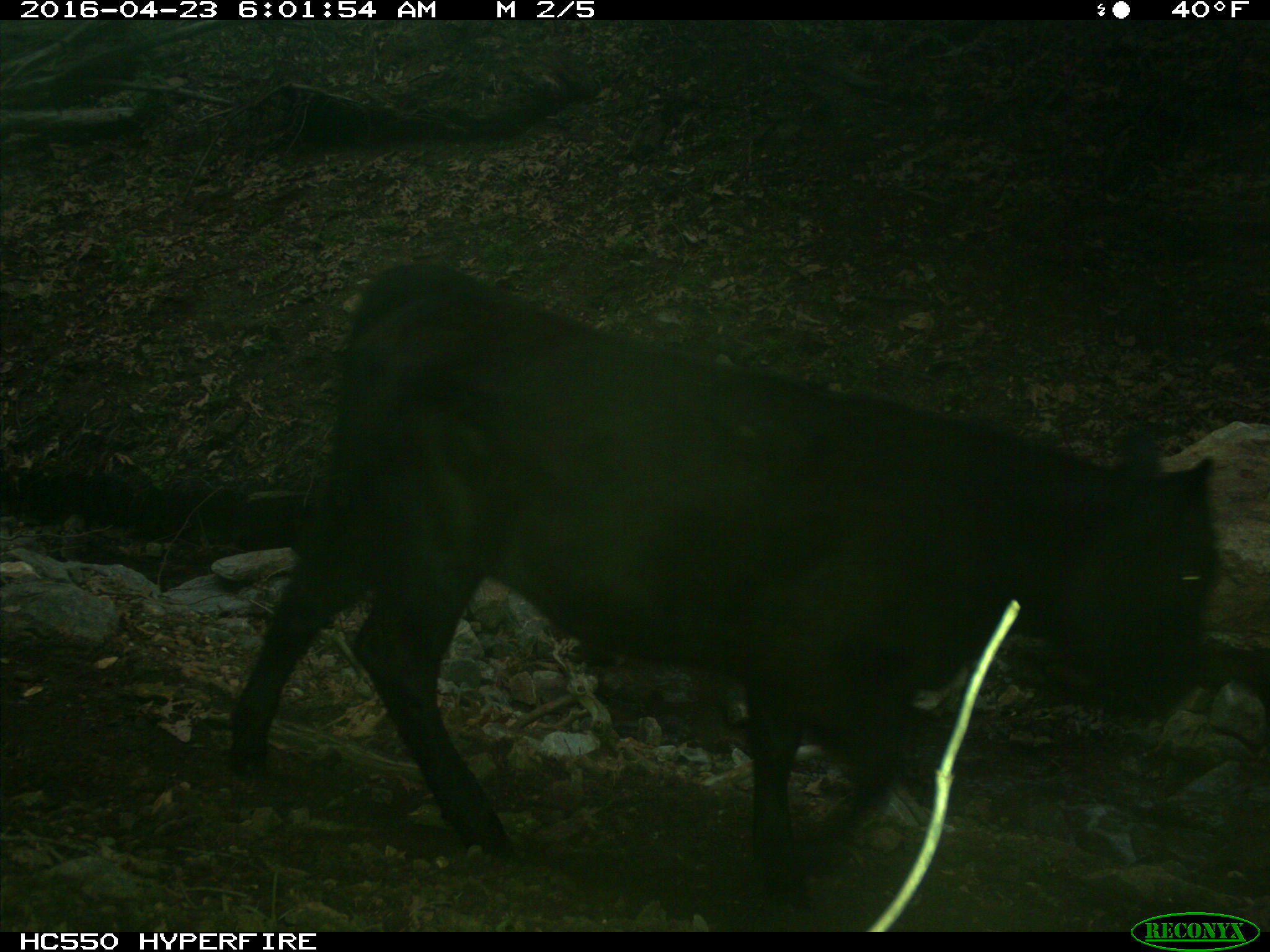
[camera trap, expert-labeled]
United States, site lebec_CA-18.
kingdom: Animalia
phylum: Chordata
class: Mammalia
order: Artiodactyla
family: Bovidae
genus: Bos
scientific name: Bos taurus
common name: domestic cow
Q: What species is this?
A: Bos taurus (domestic cow).